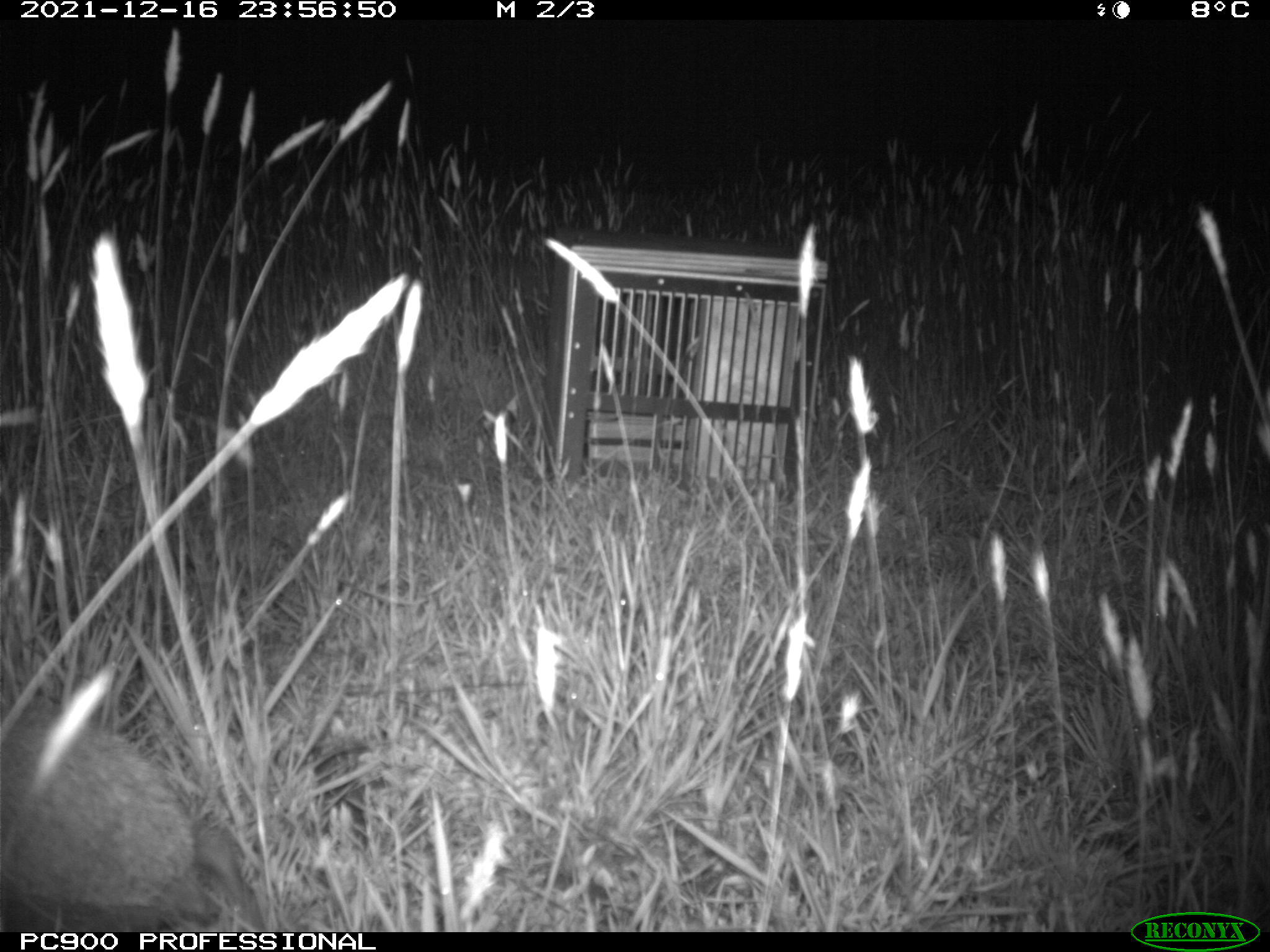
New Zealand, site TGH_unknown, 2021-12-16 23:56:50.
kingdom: Animalia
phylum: Chordata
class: Mammalia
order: Eulipotyphla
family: Erinaceidae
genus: Erinaceus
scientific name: Erinaceus europaeus europaeus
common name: european hedgehog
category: hedgehog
Hedgehog (european hedgehog) (Erinaceus europaeus europaeus).